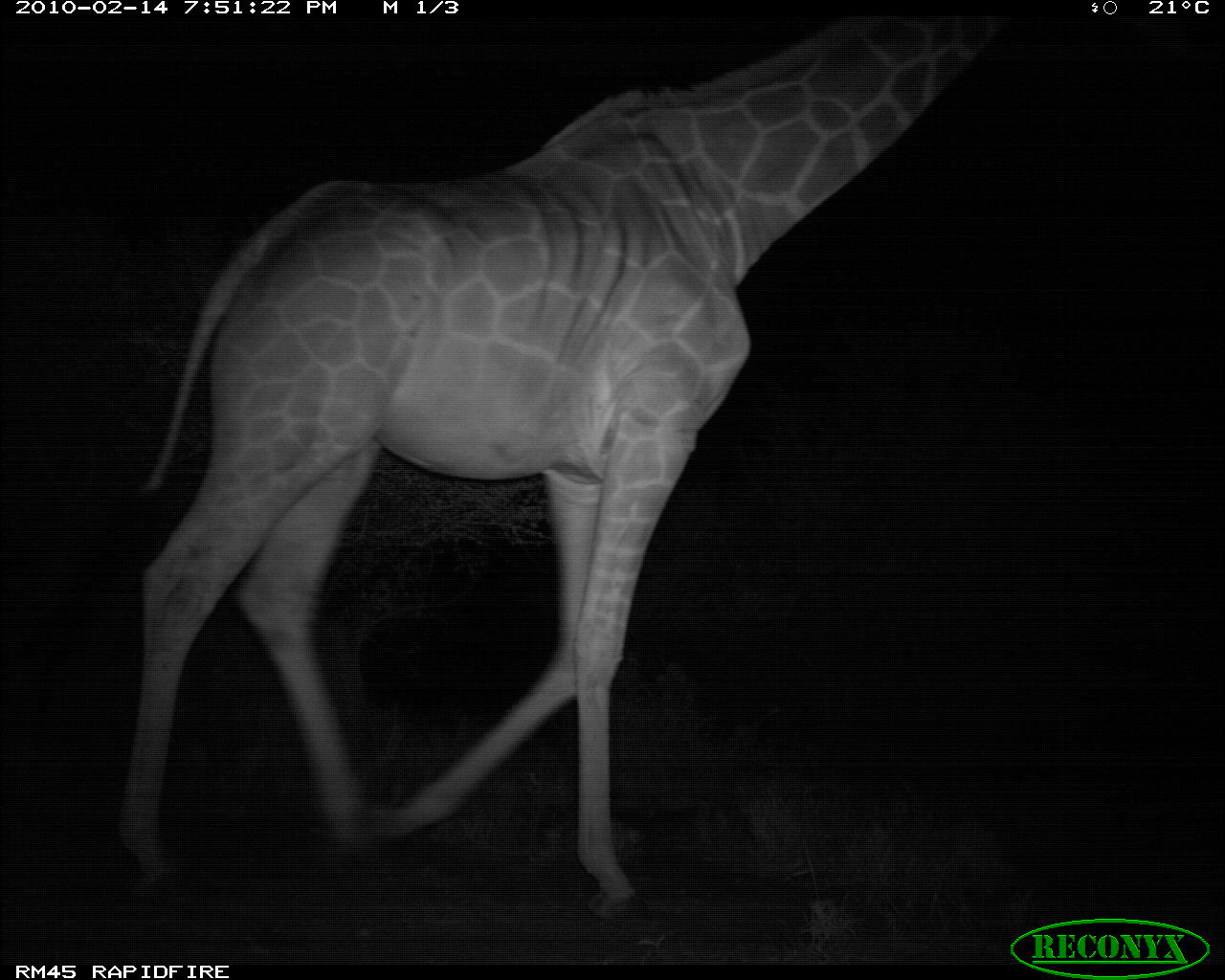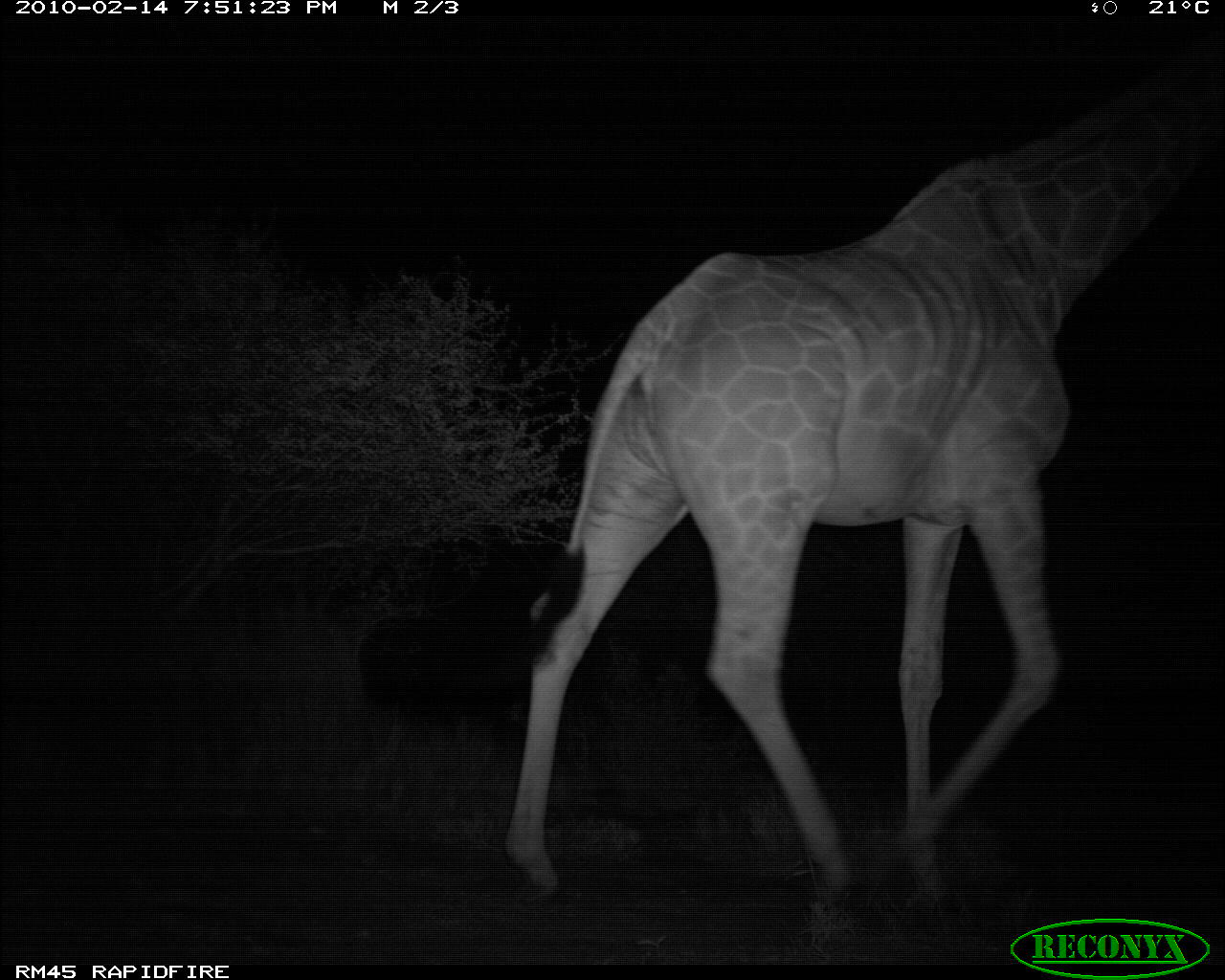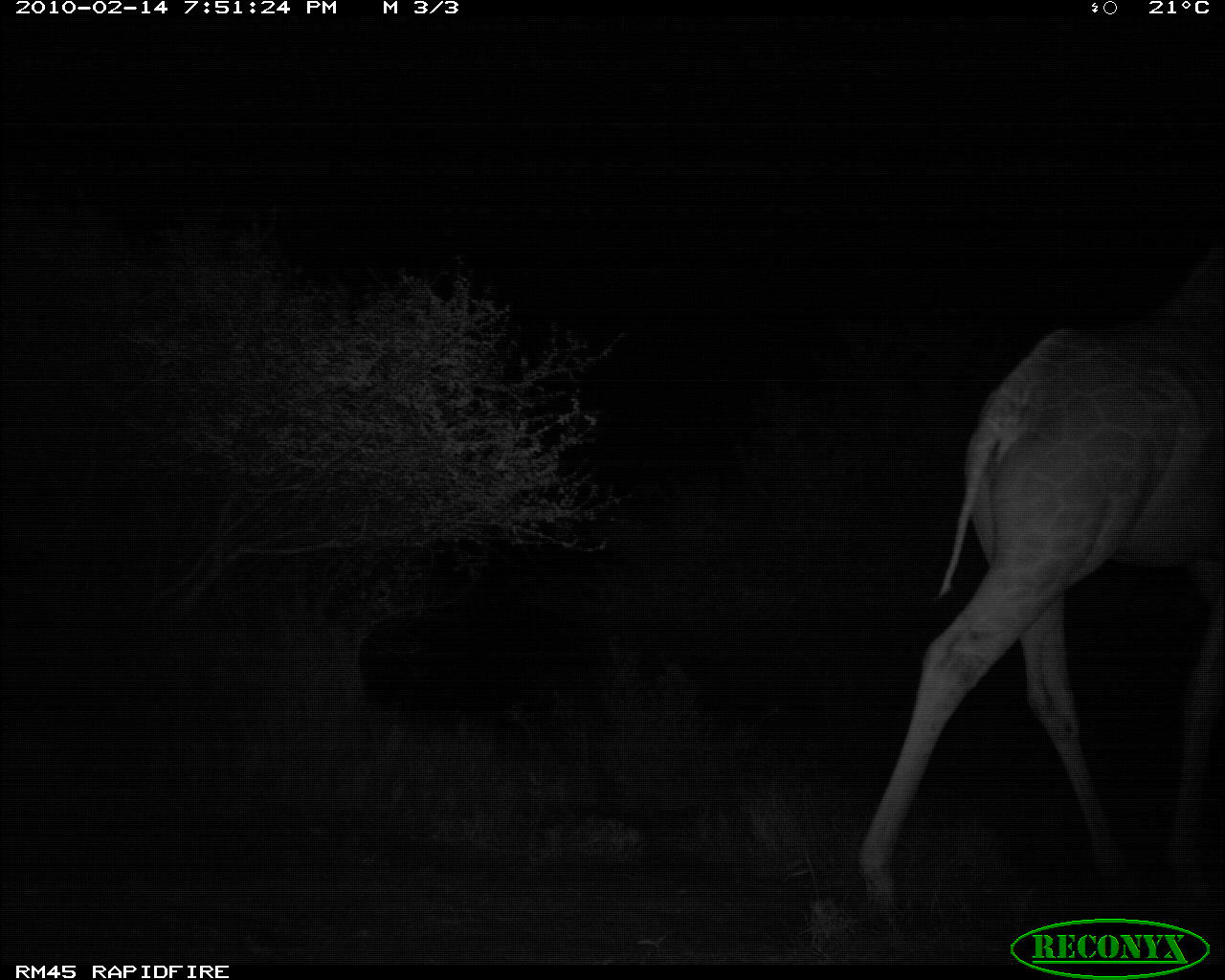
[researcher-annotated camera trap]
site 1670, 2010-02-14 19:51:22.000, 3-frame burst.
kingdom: Animalia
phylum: Chordata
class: Mammalia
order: Artiodactyla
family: Giraffidae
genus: Giraffa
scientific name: Giraffa camelopardalis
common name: giraffe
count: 1